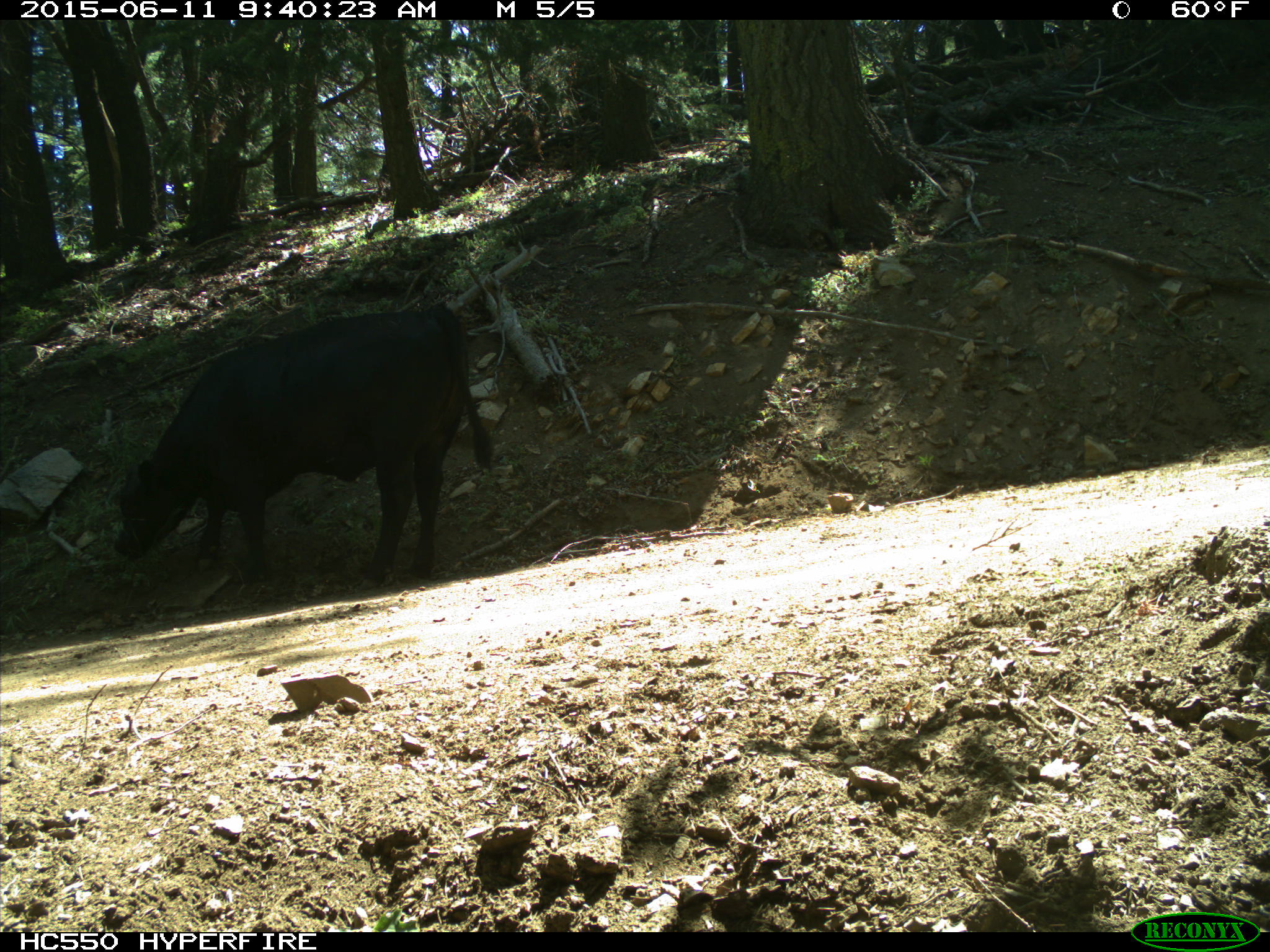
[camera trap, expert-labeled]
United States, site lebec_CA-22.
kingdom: Animalia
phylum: Chordata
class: Mammalia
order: Artiodactyla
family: Bovidae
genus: Bos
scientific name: Bos taurus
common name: domestic cow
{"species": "Bos taurus (domestic cow)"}